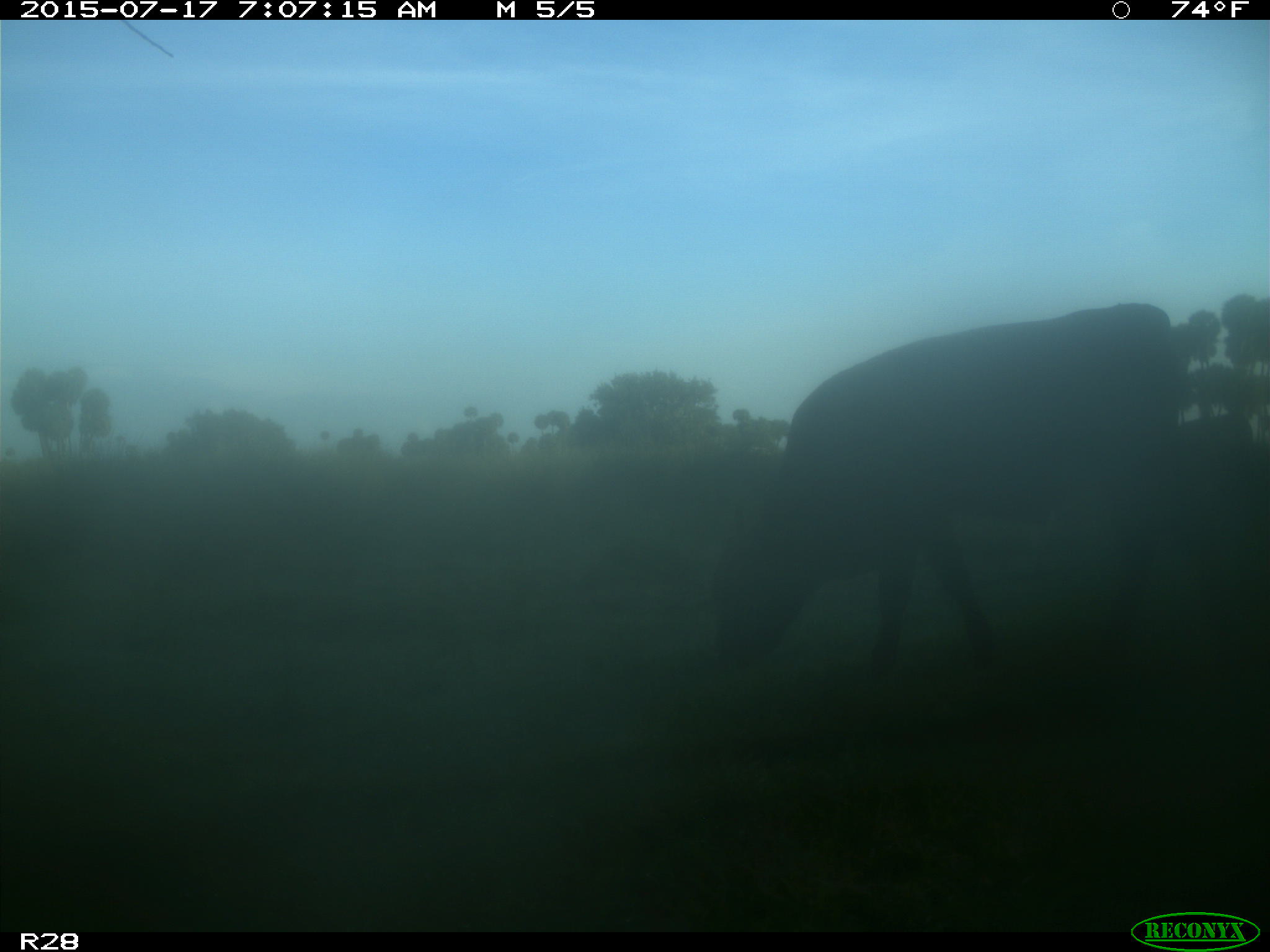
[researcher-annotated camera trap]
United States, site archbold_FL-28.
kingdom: Animalia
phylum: Chordata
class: Mammalia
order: Artiodactyla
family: Bovidae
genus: Bos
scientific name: Bos taurus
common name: domestic cow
Bos taurus (domestic cow).